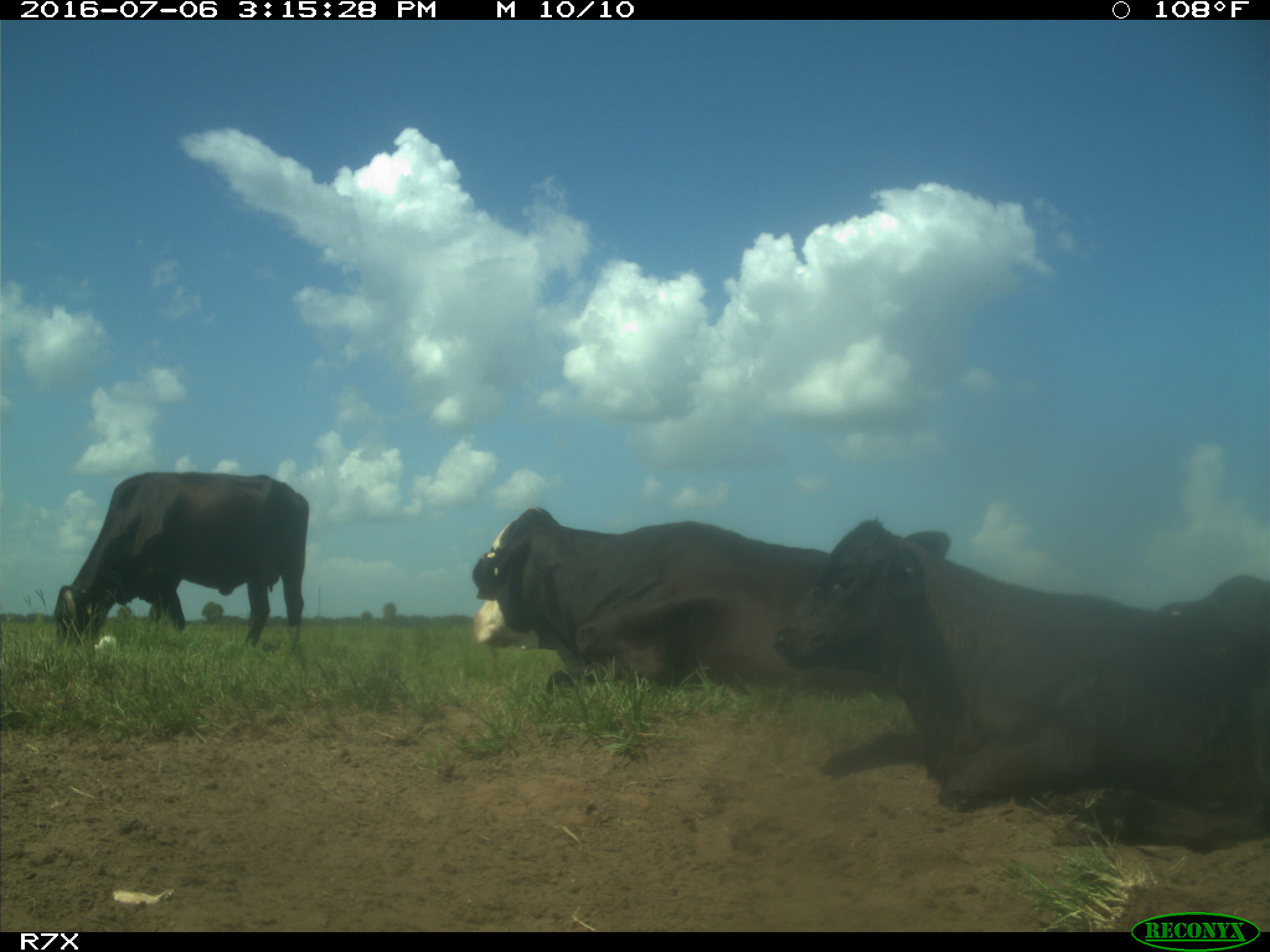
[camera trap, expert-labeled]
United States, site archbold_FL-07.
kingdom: Animalia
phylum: Chordata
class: Mammalia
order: Artiodactyla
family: Bovidae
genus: Bos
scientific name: Bos taurus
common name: domestic cow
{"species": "Bos taurus (domestic cow)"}